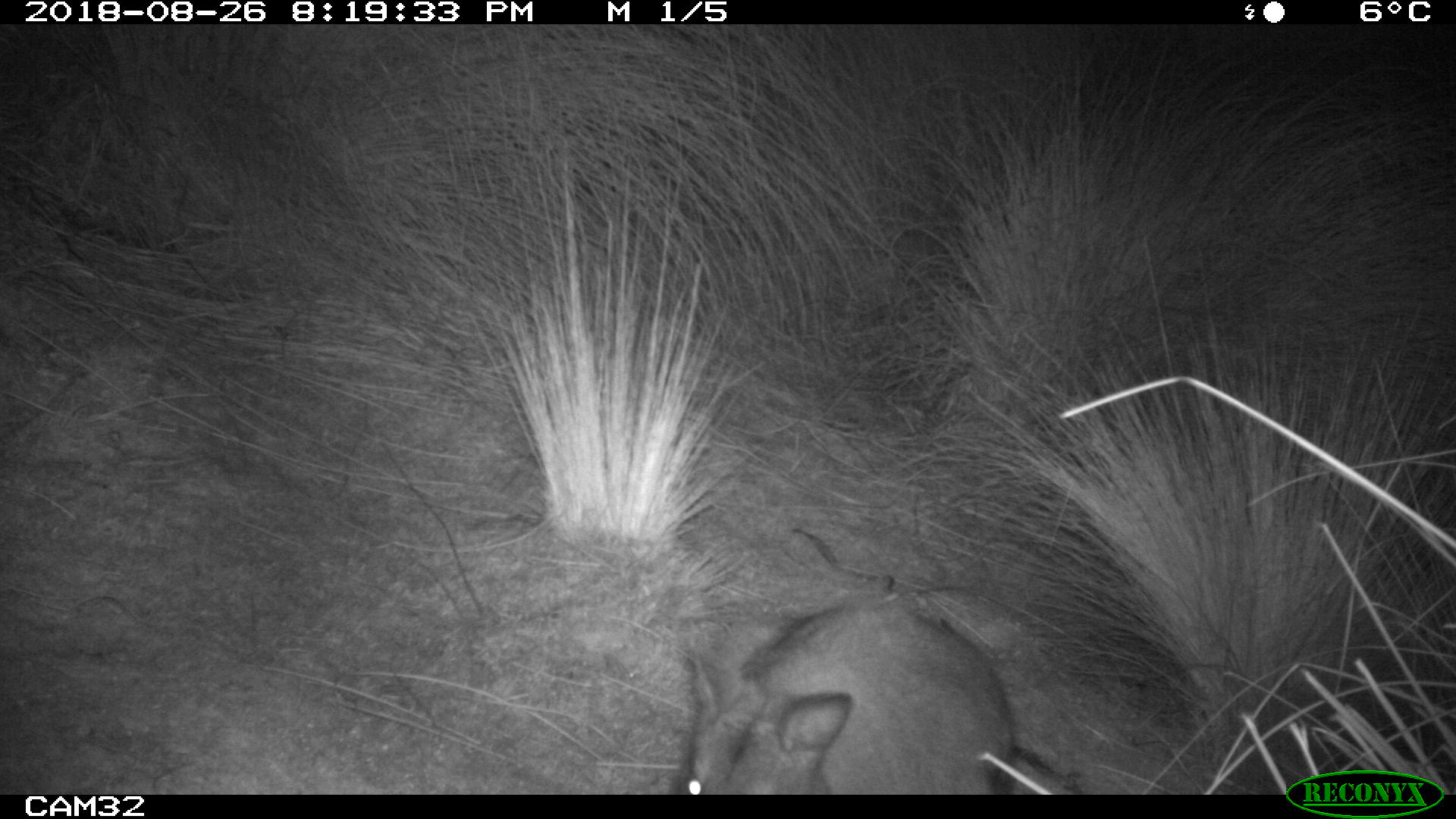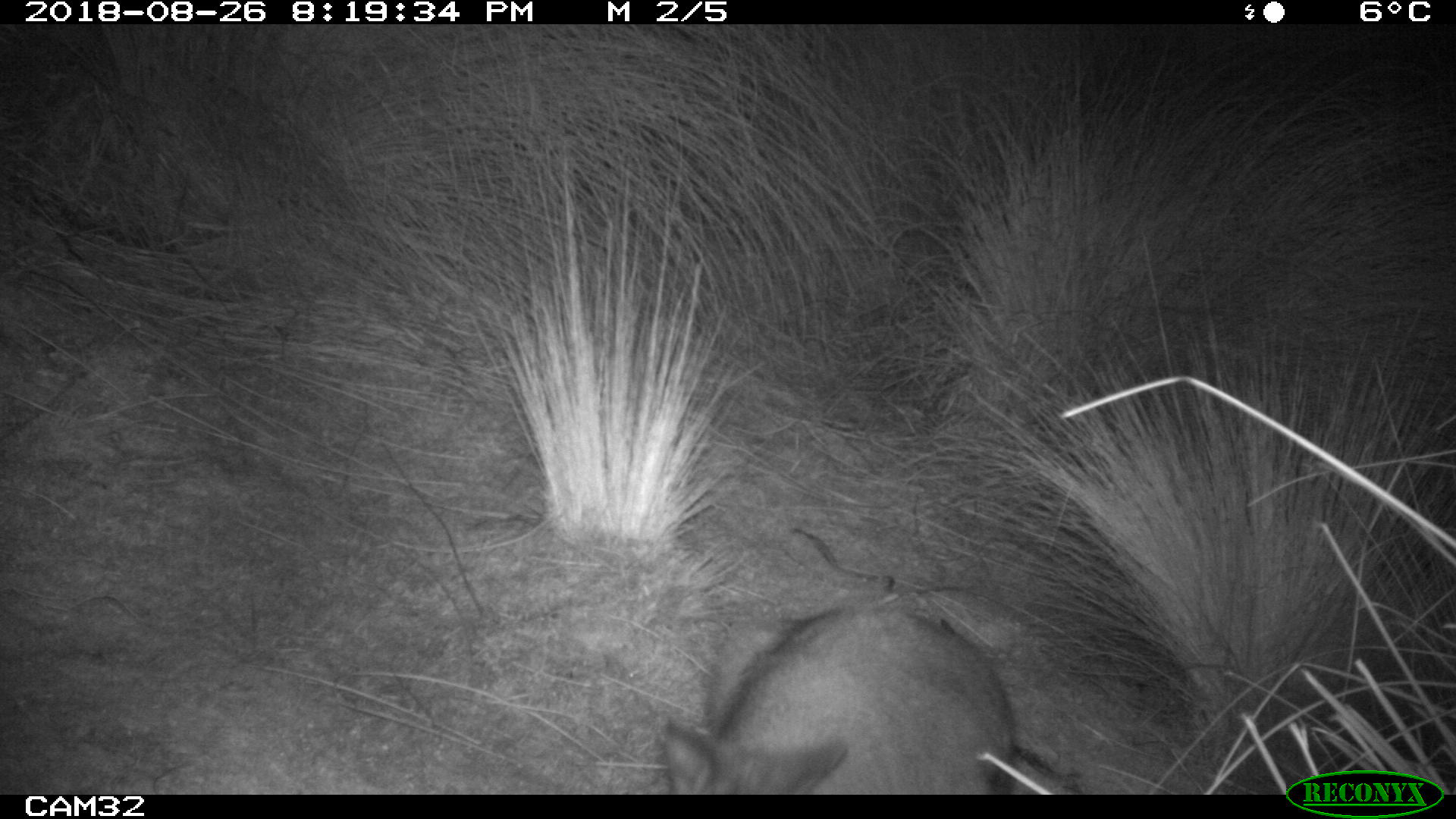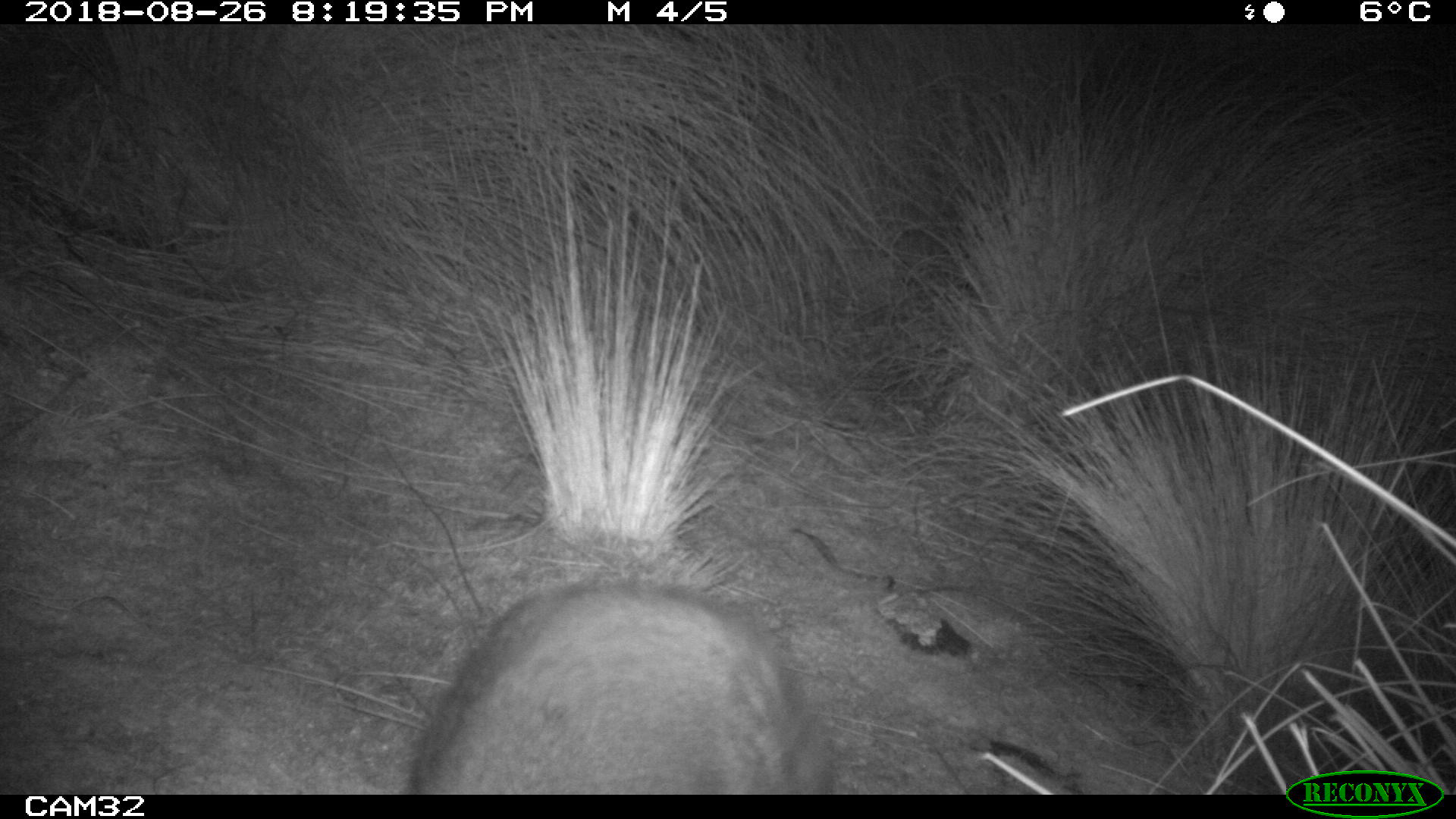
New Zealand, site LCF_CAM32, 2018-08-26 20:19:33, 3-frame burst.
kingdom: Animalia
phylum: Chordata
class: Mammalia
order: Diprotodontia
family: Macropodidae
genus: Notamacropus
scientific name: Notamacropus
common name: wallaby